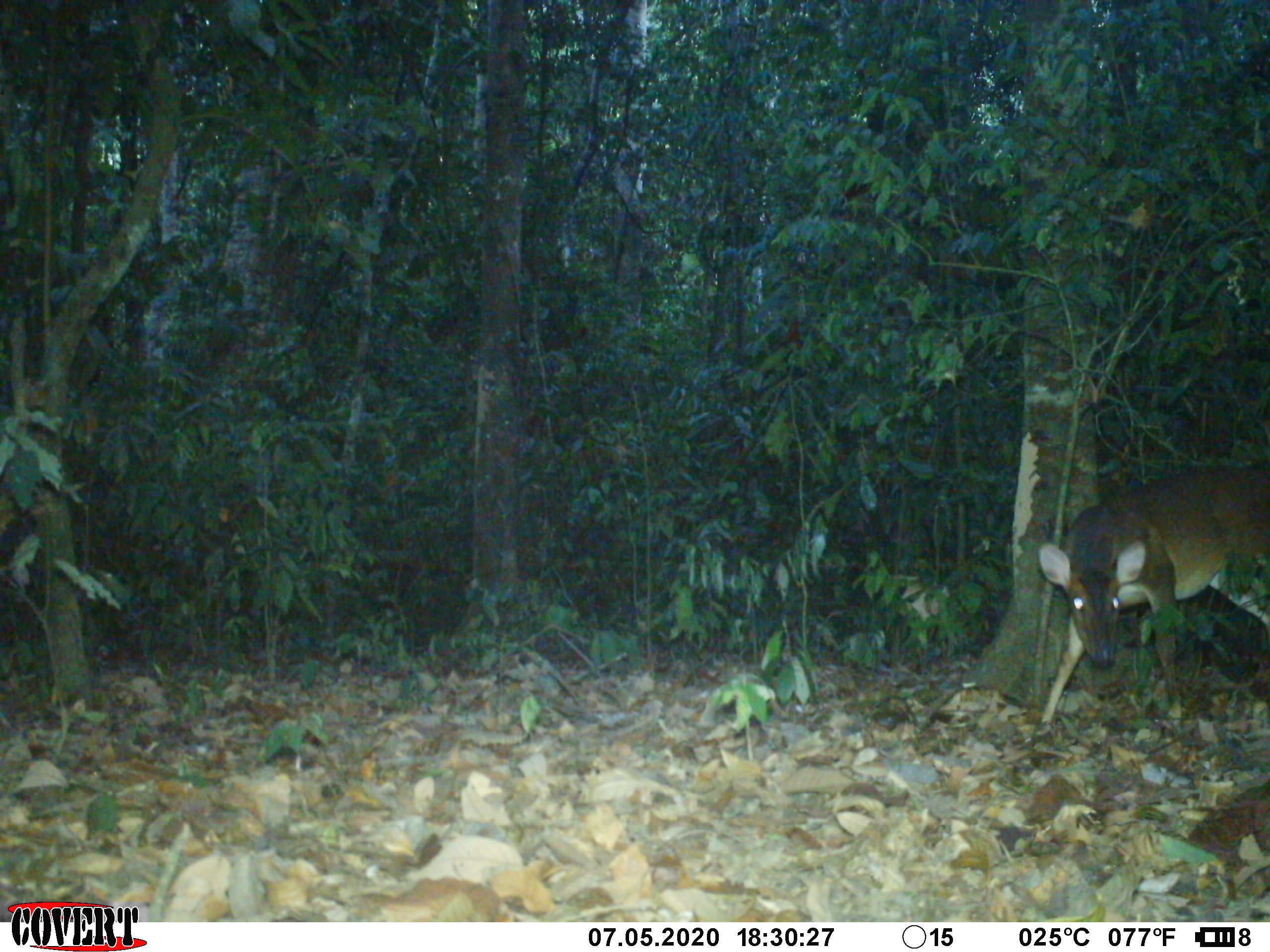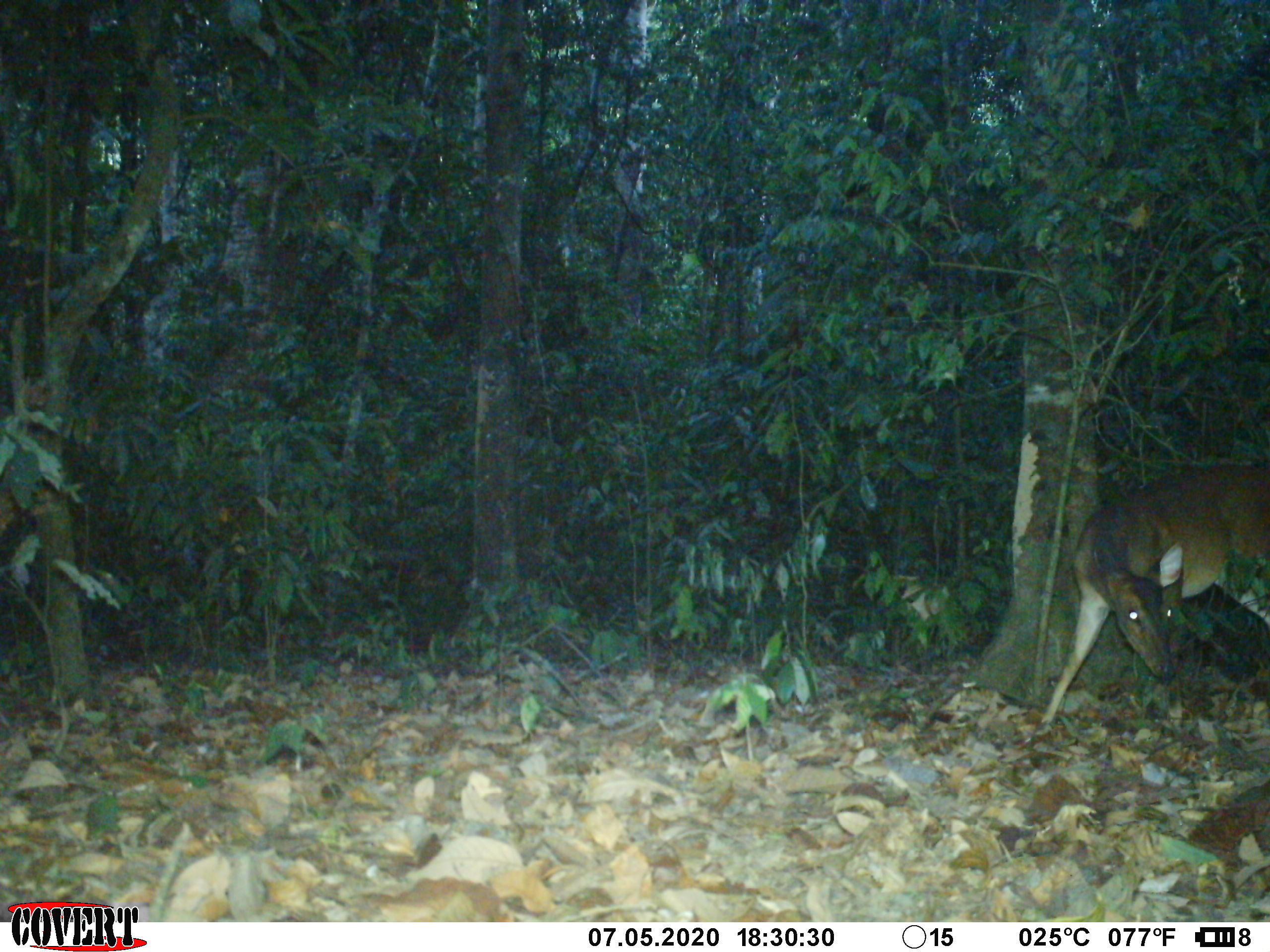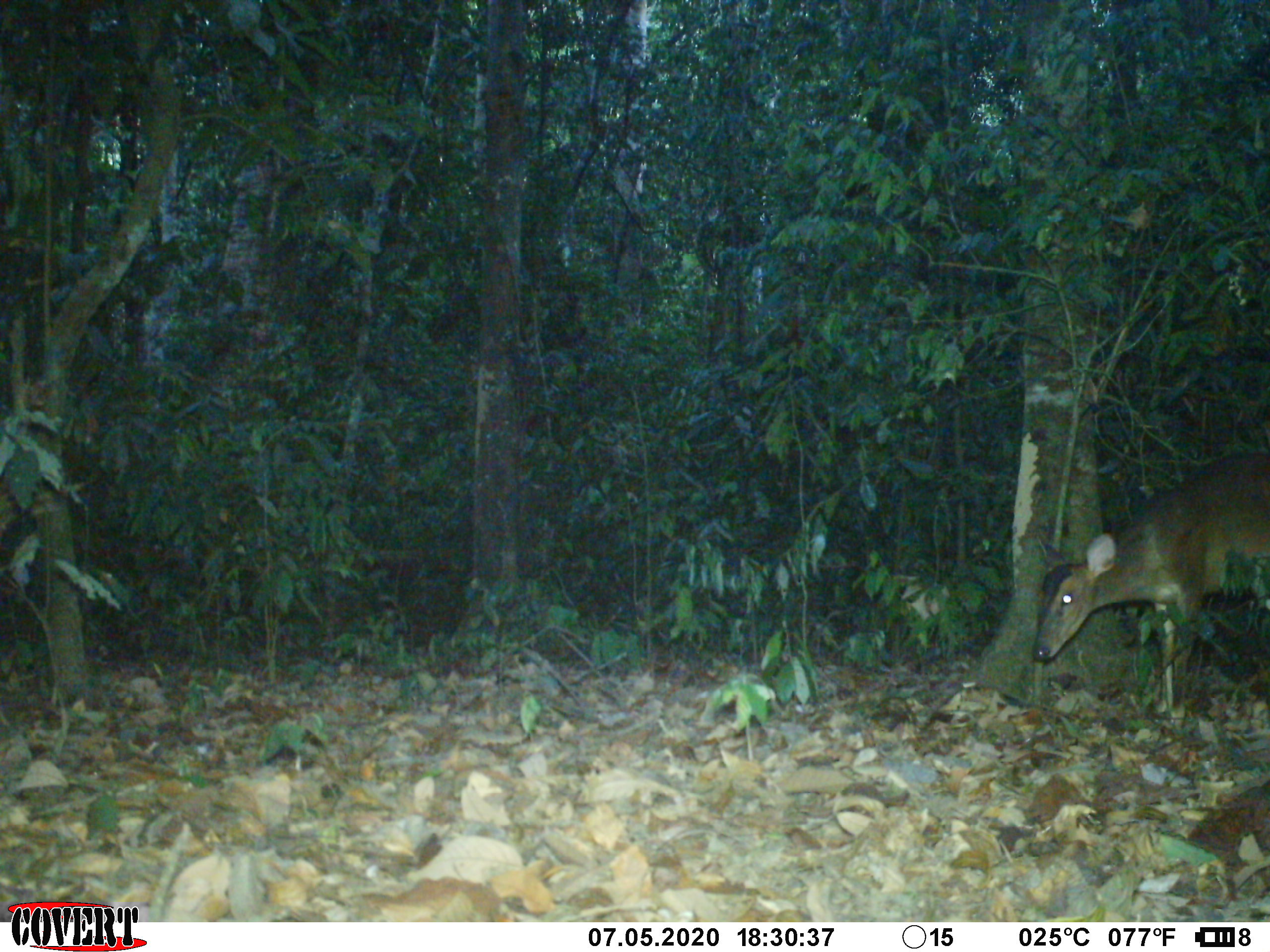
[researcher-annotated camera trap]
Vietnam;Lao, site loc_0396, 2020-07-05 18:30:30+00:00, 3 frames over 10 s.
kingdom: Animalia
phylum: Chordata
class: Mammalia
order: Artiodactyla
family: Cervidae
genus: Muntiacus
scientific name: Muntiacus vuquangensis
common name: large-antlered muntjac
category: large antlered muntjac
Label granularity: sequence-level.